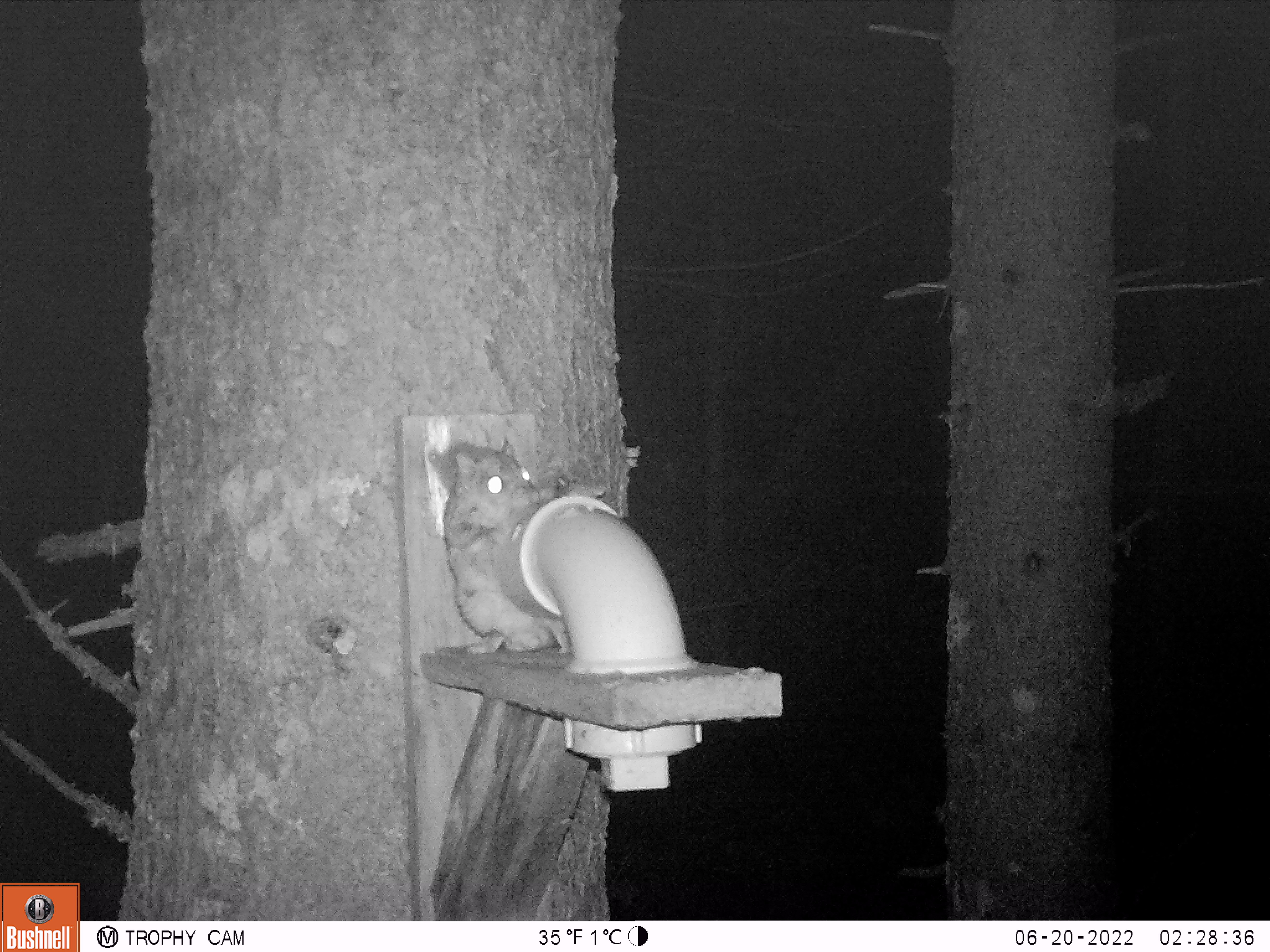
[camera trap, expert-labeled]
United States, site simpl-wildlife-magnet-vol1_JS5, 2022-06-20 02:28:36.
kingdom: Animalia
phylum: Chordata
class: Mammalia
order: Rodentia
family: Sciuridae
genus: Glaucomys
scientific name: Glaucomys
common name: flying squirrel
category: flying squirrel sp.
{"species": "flying squirrel sp. (flying squirrel) (Glaucomys)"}